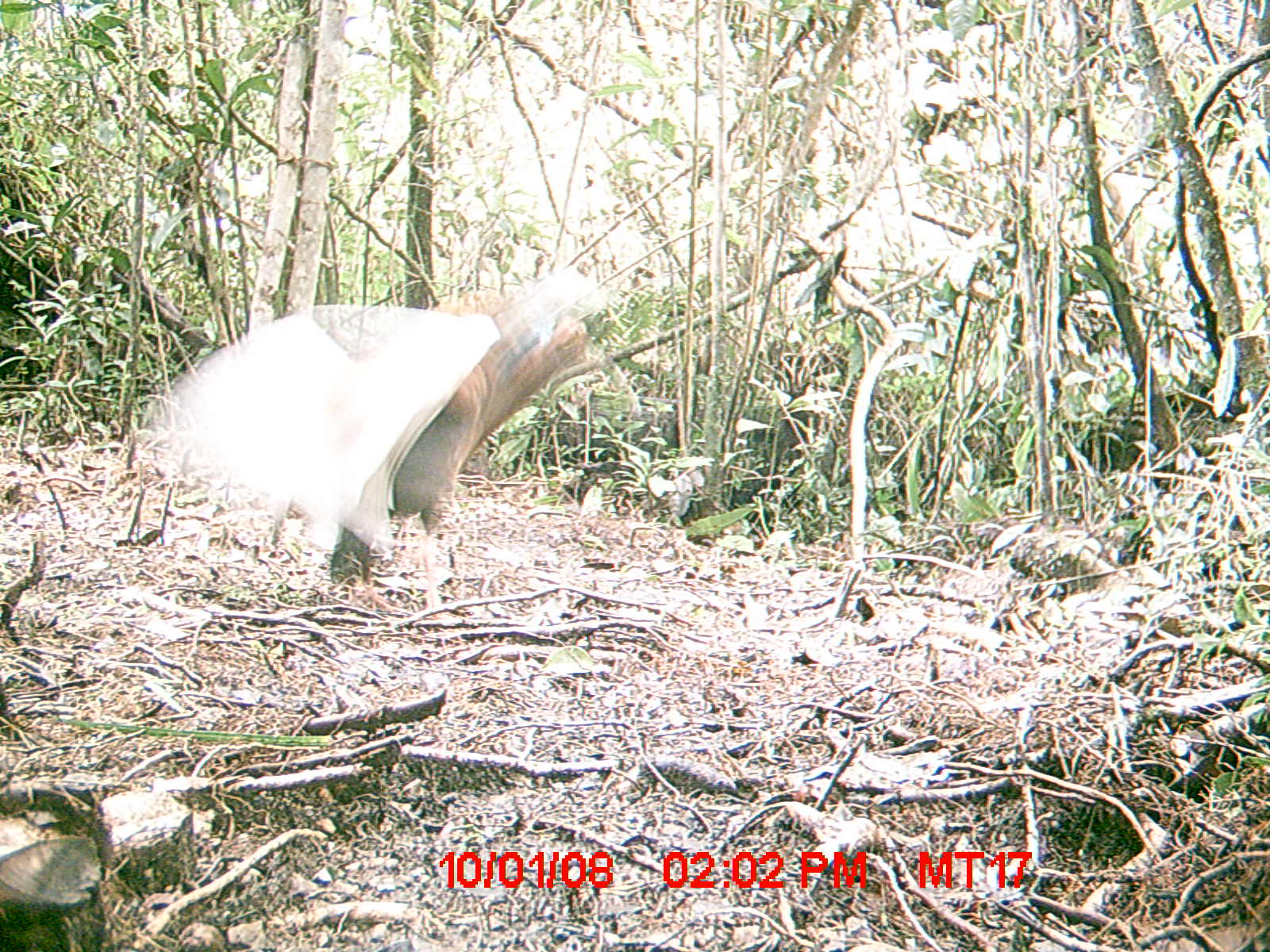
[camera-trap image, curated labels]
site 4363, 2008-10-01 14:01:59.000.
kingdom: Animalia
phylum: Chordata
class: Aves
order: Pelecaniformes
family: Threskiornithidae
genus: Lophotibis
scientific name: Lophotibis cristata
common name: madagascan ibis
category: lophotibis cristataa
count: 2